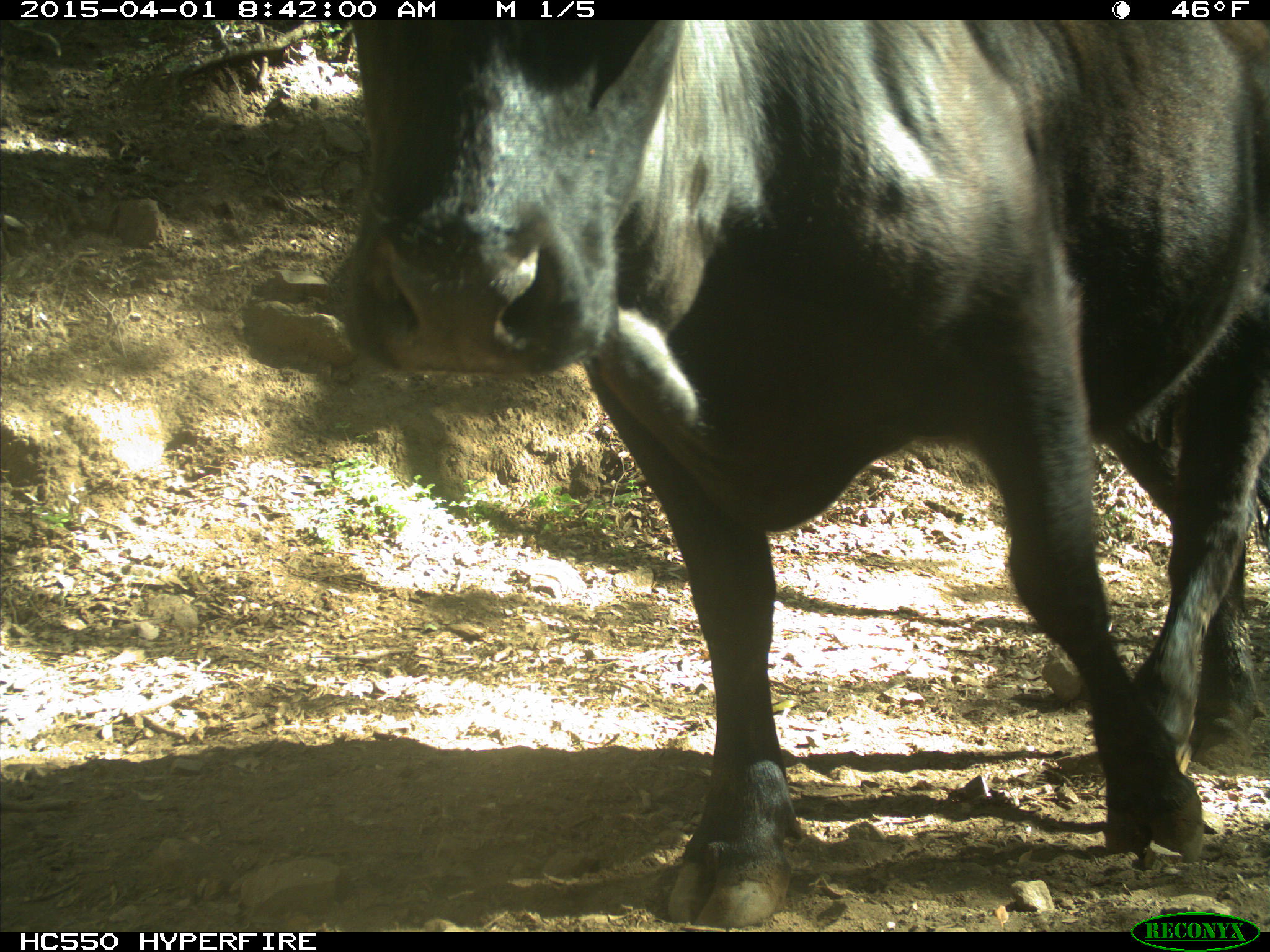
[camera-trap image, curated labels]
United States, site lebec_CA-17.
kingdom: Animalia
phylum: Chordata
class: Mammalia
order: Artiodactyla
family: Bovidae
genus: Bos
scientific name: Bos taurus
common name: domestic cow